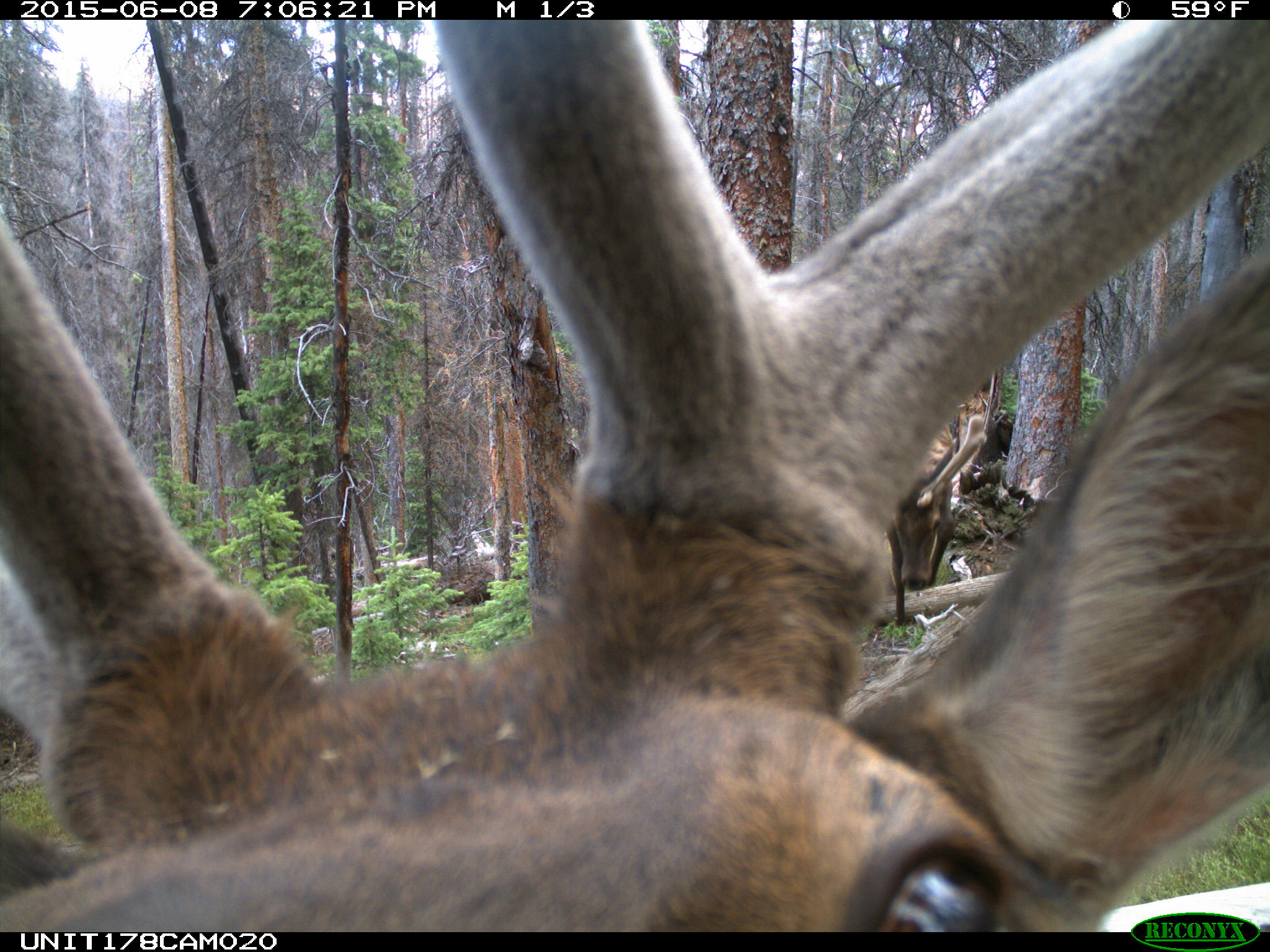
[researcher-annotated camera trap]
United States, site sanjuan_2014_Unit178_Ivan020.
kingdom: Animalia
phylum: Chordata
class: Mammalia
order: Artiodactyla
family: Cervidae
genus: Cervus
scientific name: Cervus elaphus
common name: red deer